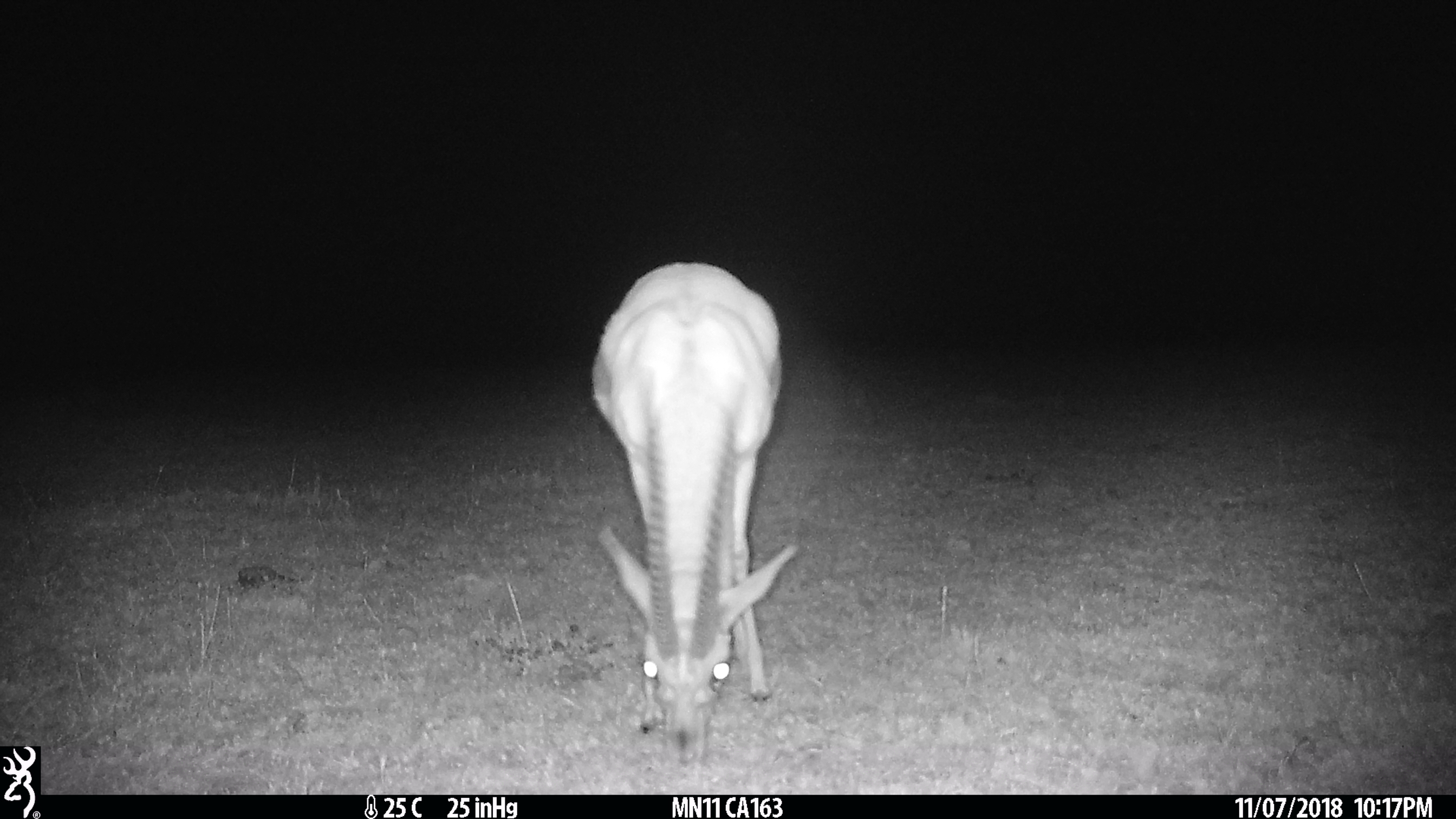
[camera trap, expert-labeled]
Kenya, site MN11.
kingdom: Animalia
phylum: Chordata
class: Mammalia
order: Artiodactyla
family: Bovidae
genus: Eudorcas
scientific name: Eudorcas thomsonii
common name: thomon's gazelle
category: gazelle thomsons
Gazelle thomsons (thomon's gazelle) (Eudorcas thomsonii).